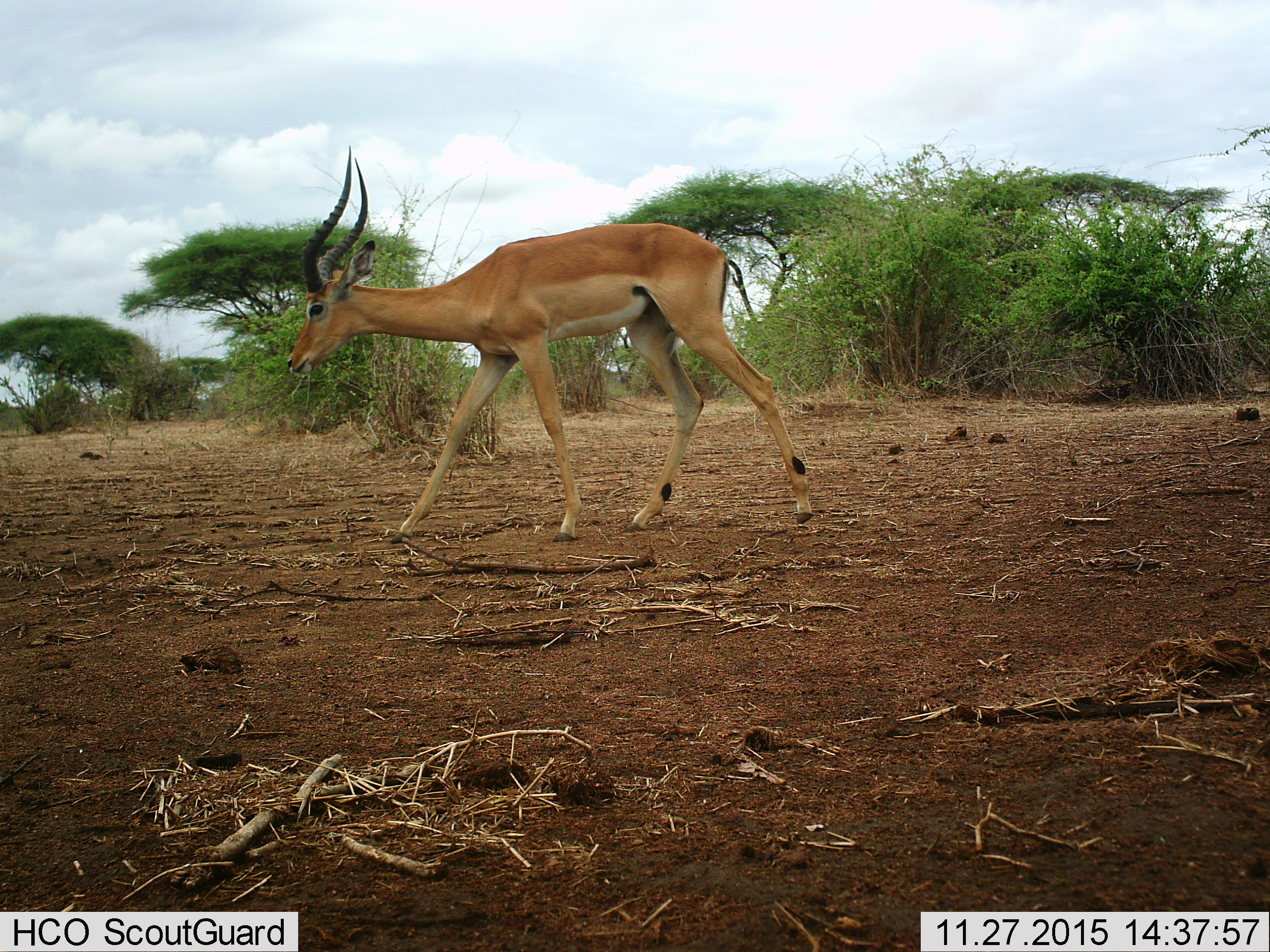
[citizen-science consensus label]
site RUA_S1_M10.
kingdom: Animalia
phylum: Chordata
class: Mammalia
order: Artiodactyla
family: Bovidae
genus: Aepyceros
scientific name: Aepyceros melampus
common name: impala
Impala (Aepyceros melampus), count 1. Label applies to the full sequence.